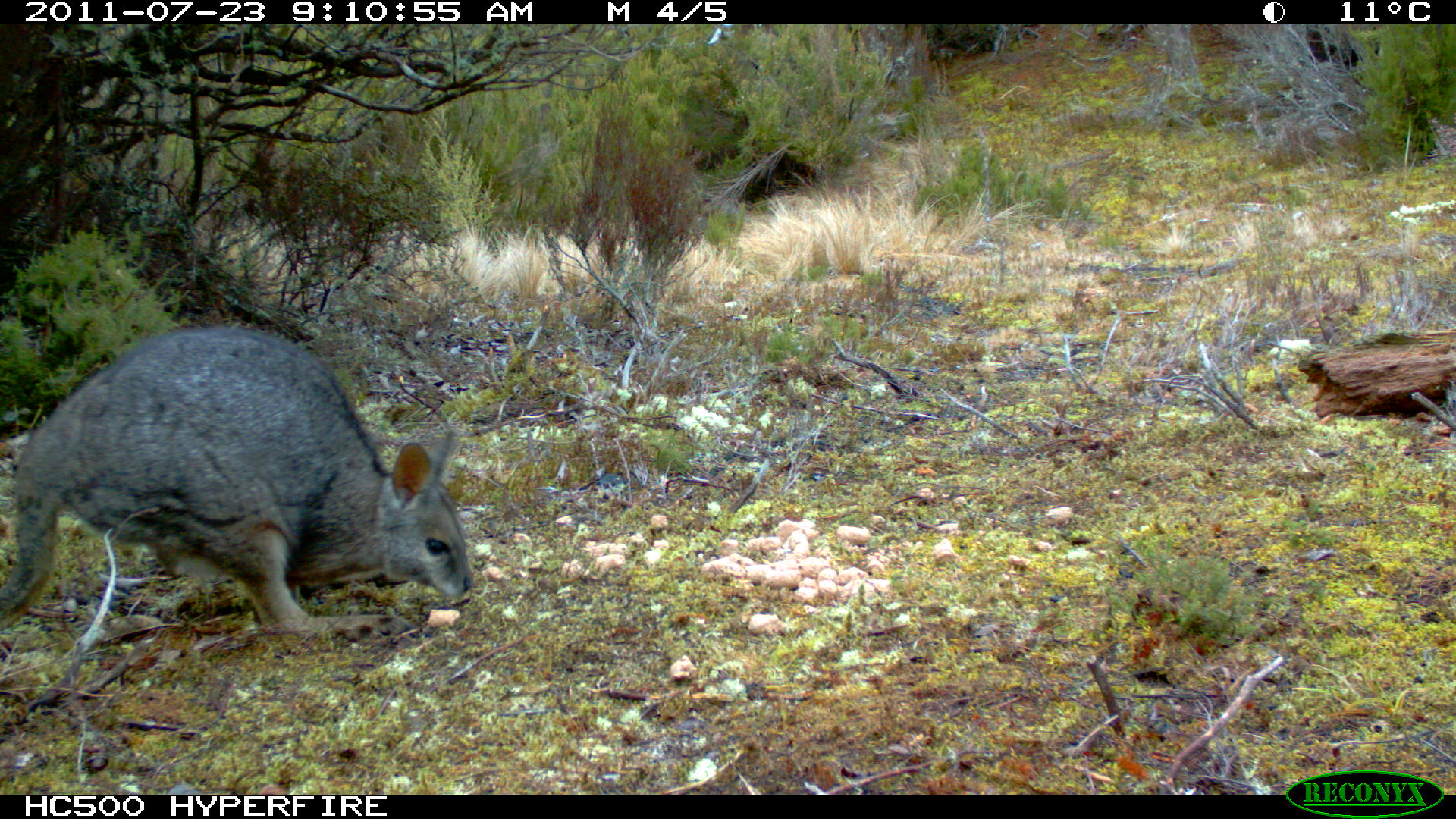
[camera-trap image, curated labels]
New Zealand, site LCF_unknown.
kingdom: Animalia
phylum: Chordata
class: Mammalia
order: Diprotodontia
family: Macropodidae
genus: Notamacropus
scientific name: Notamacropus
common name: wallaby